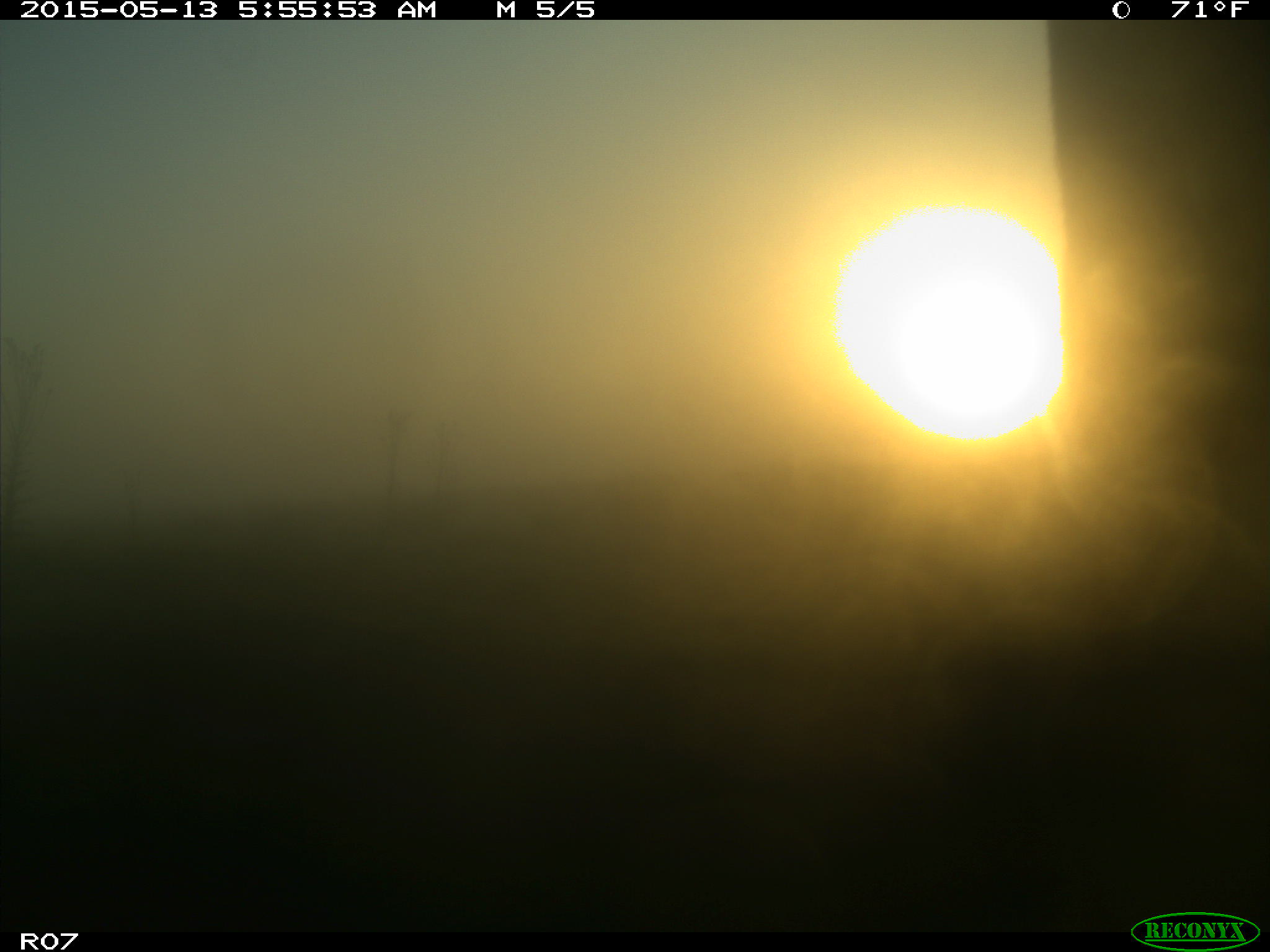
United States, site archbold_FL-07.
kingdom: Animalia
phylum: Chordata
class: Mammalia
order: Artiodactyla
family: Bovidae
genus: Bos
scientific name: Bos taurus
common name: domestic cow